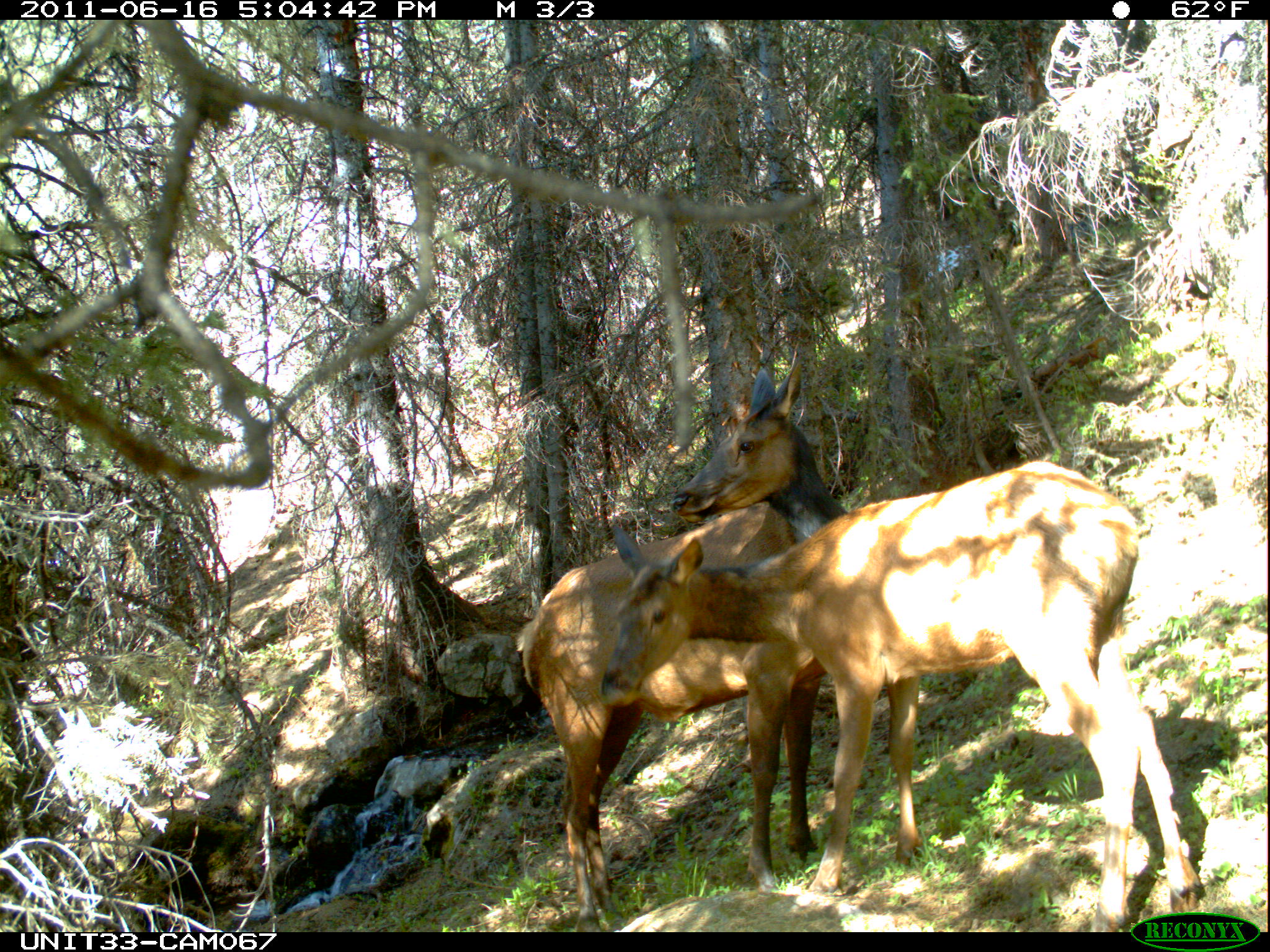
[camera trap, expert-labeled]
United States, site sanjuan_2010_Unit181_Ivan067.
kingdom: Animalia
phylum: Chordata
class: Mammalia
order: Artiodactyla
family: Cervidae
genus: Cervus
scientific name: Cervus elaphus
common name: red deer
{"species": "Cervus elaphus (red deer)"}